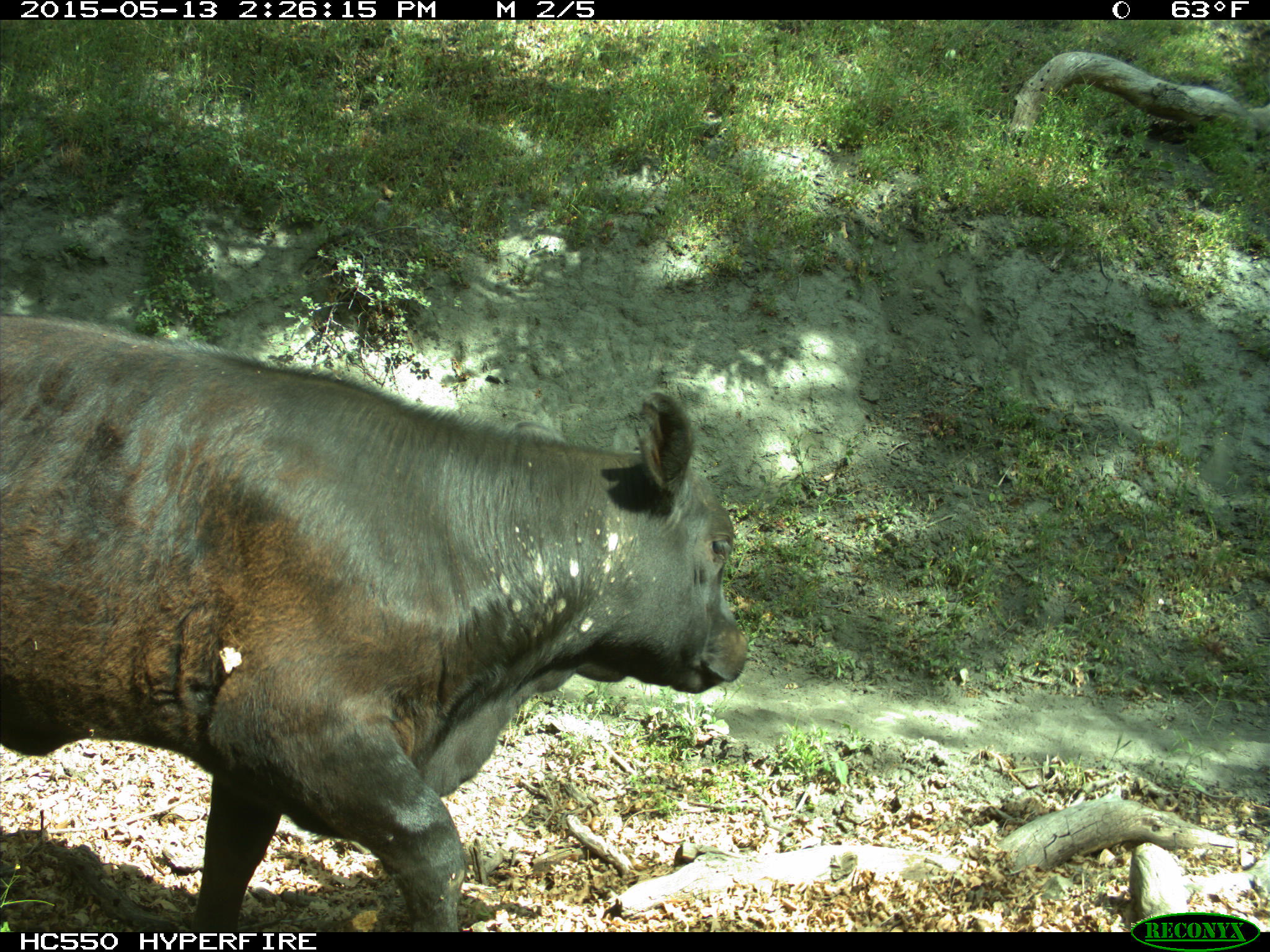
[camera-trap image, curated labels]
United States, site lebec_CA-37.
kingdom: Animalia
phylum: Chordata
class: Mammalia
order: Artiodactyla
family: Bovidae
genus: Bos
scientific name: Bos taurus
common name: domestic cow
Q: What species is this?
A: Bos taurus (domestic cow).